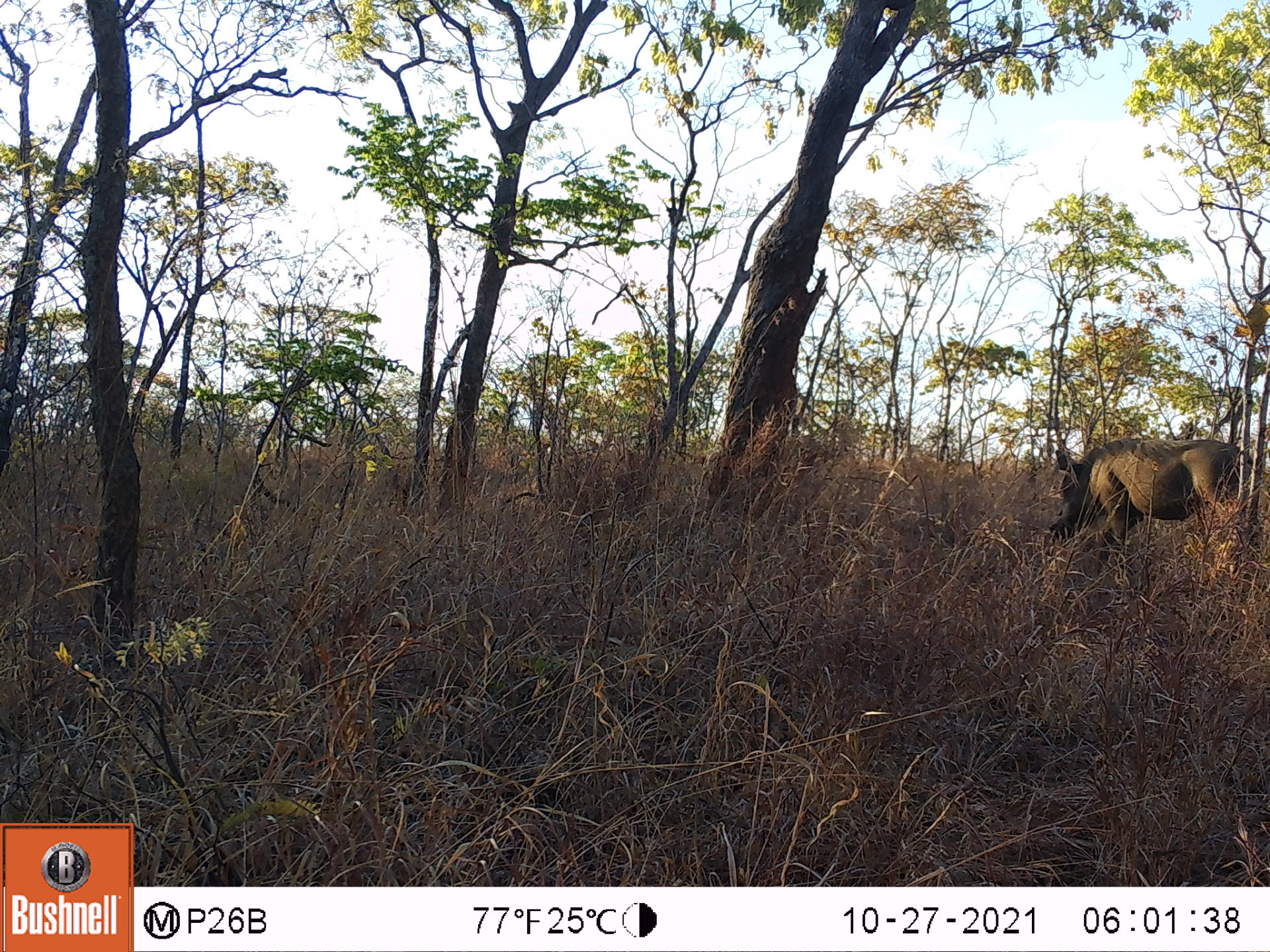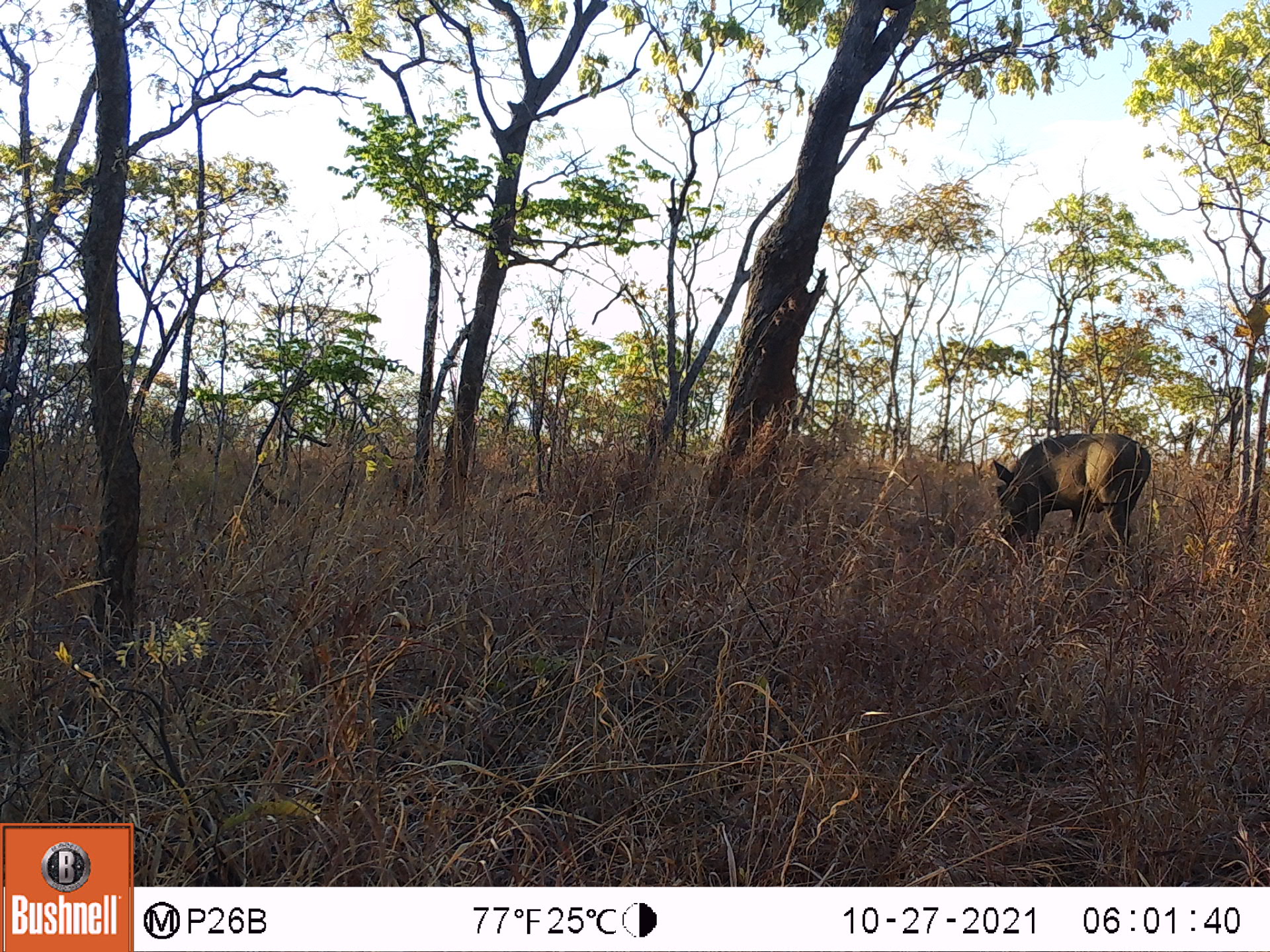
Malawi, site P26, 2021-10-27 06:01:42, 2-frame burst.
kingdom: Animalia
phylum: Chordata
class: Mammalia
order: Artiodactyla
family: Suidae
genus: Phacochoerus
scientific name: Phacochoerus africanus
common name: common warthog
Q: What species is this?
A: Common warthog (Phacochoerus africanus).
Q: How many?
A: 1.